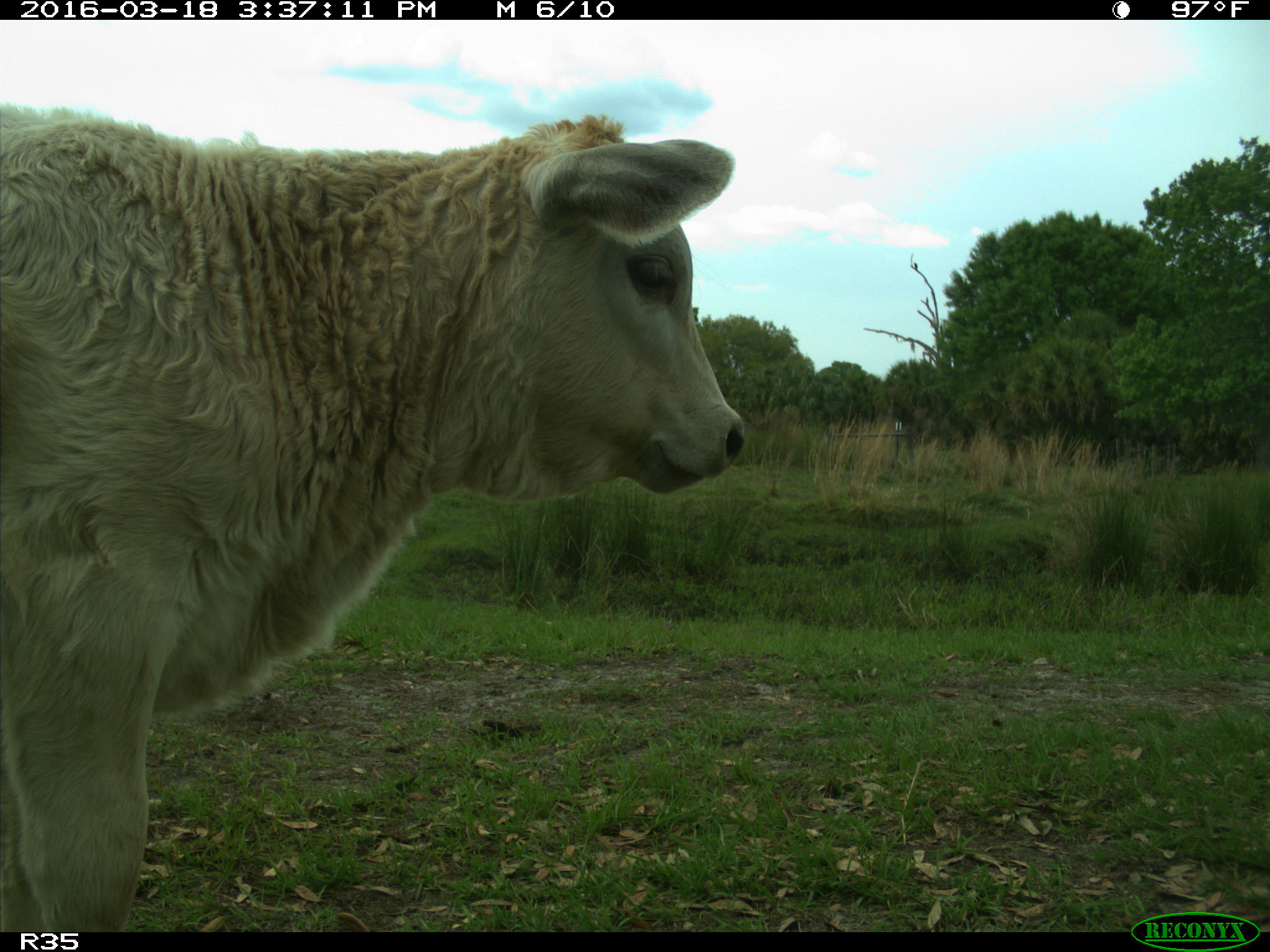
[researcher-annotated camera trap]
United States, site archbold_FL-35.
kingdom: Animalia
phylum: Chordata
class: Mammalia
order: Artiodactyla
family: Bovidae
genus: Bos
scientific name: Bos taurus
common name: domestic cow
Bos taurus (domestic cow).